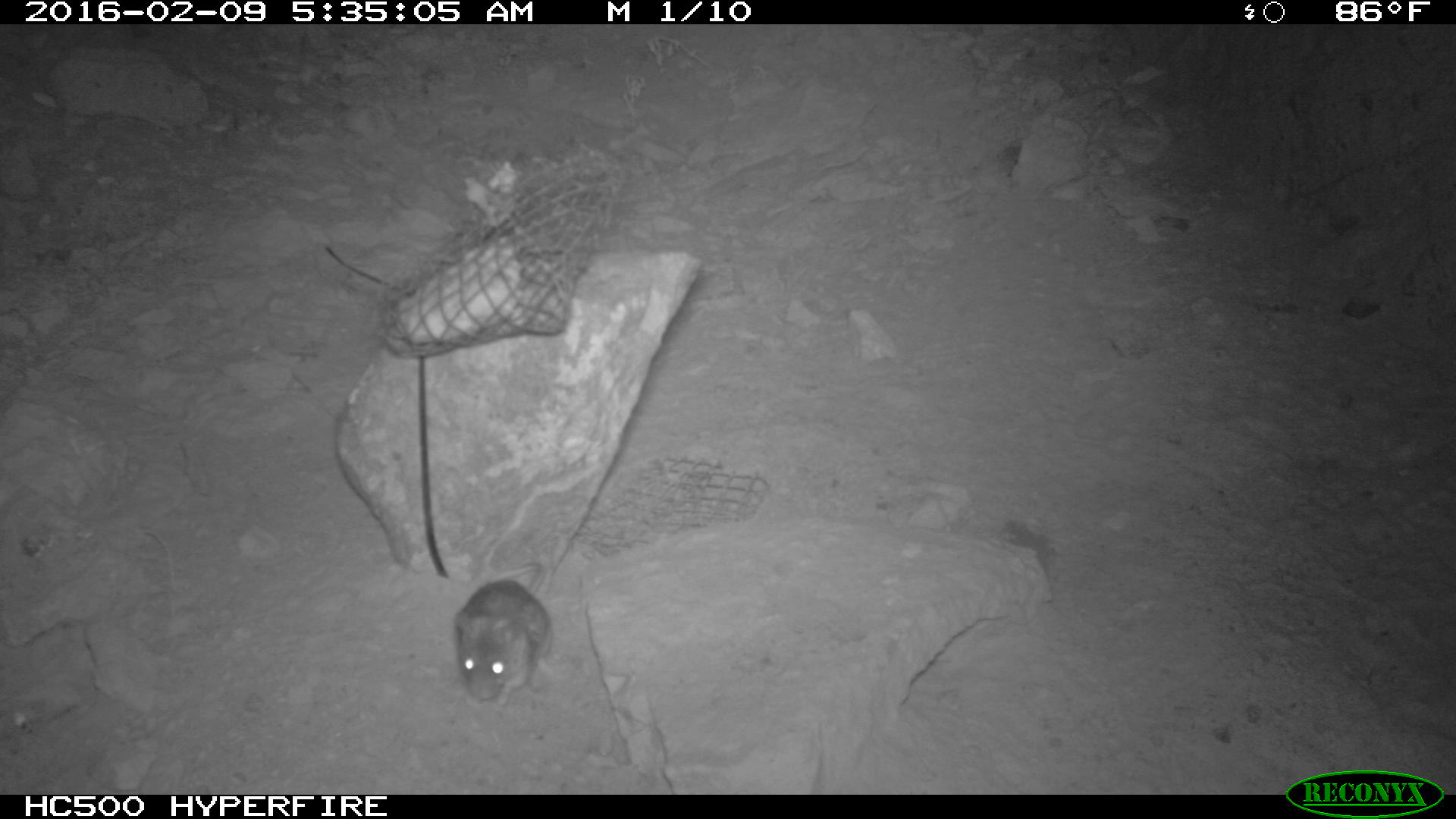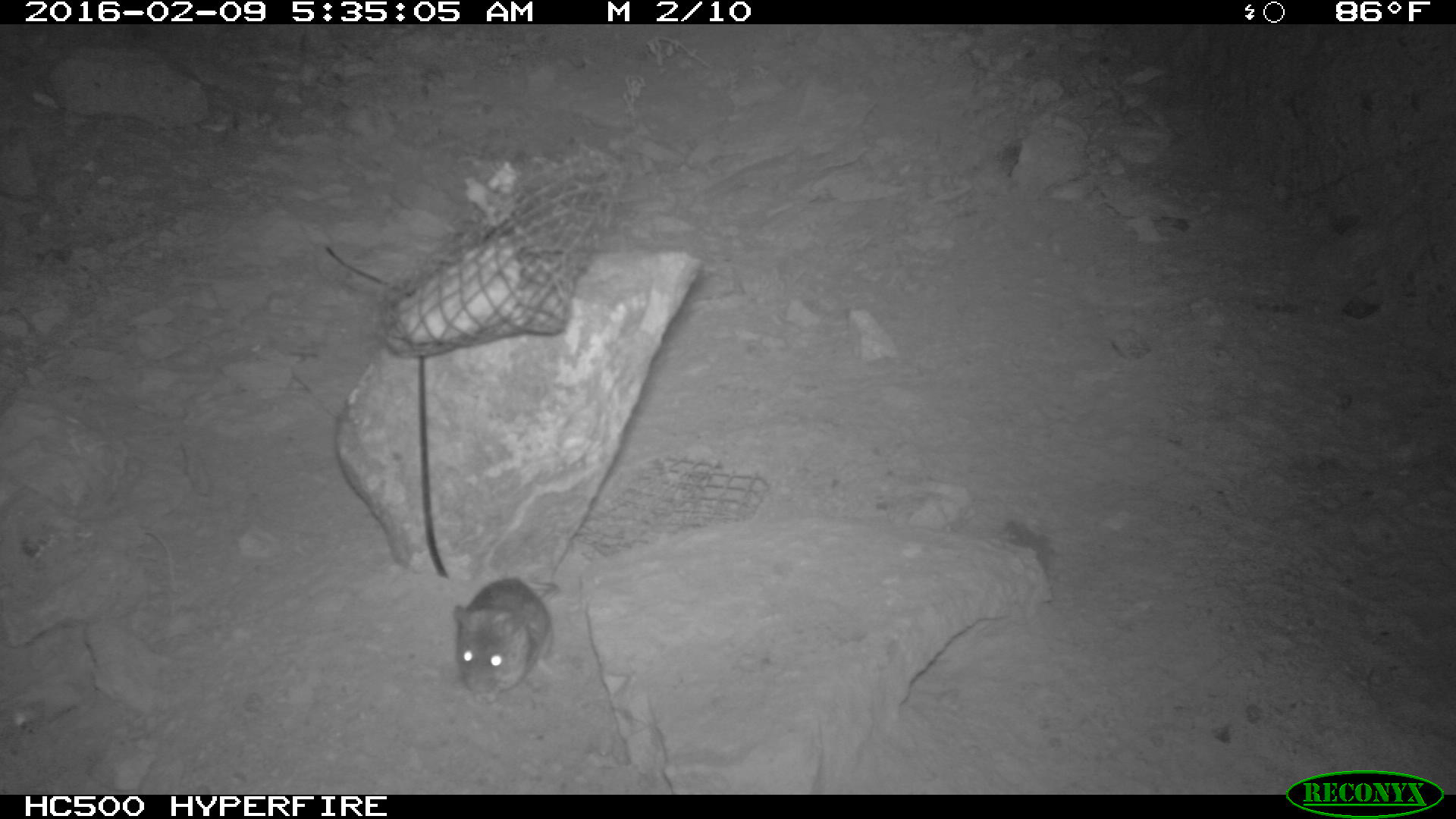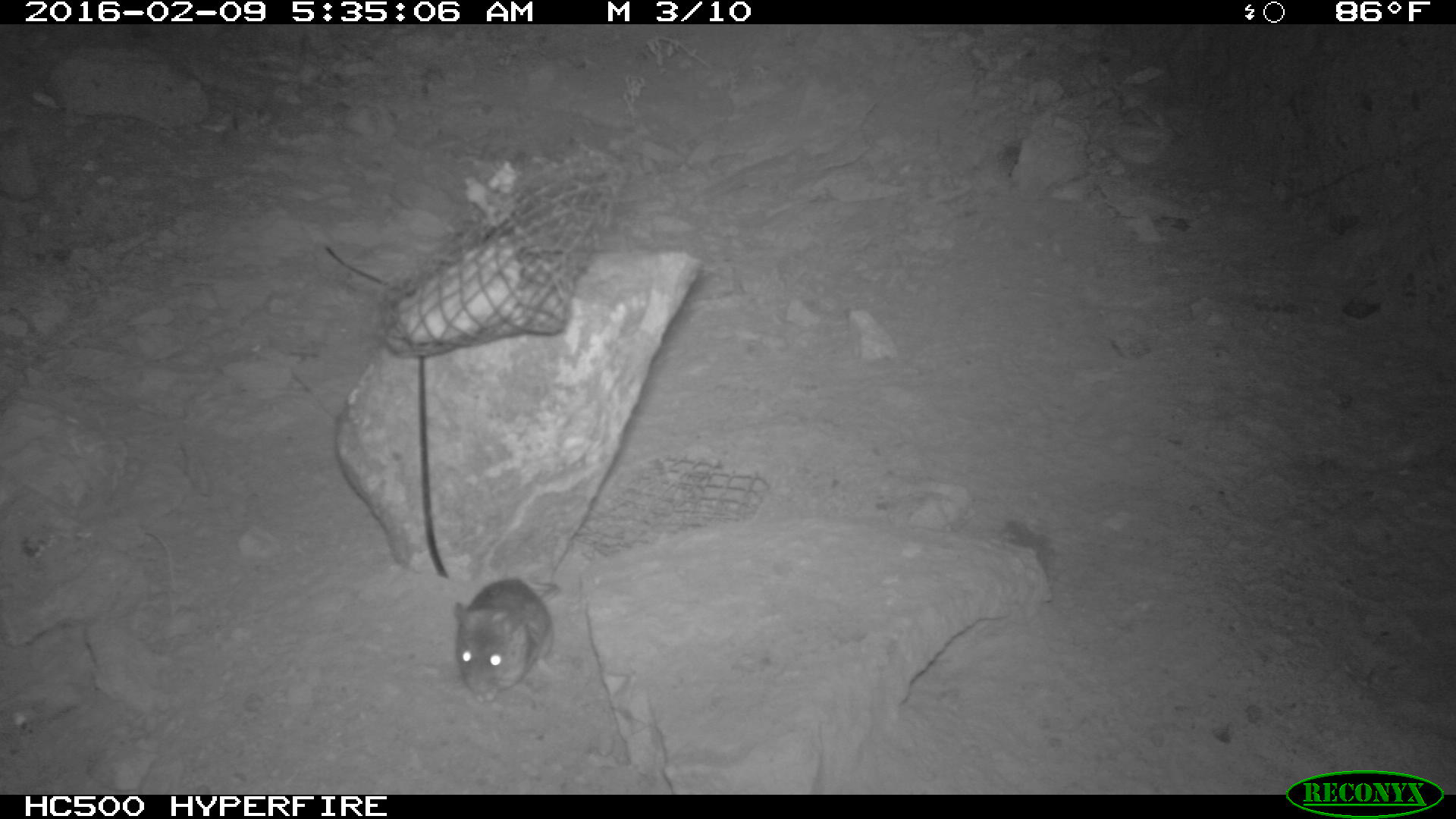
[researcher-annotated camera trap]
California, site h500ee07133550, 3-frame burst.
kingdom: Animalia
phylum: Chordata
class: Mammalia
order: Rodentia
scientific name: Rodentia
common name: rodent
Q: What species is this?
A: Rodent (Rodentia).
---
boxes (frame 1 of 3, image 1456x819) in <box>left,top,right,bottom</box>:
rodent: <box>453,562,559,705</box>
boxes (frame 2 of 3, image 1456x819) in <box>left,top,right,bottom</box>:
rodent: <box>449,575,556,712</box>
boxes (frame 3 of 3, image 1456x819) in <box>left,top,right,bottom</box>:
rodent: <box>450,574,559,702</box>